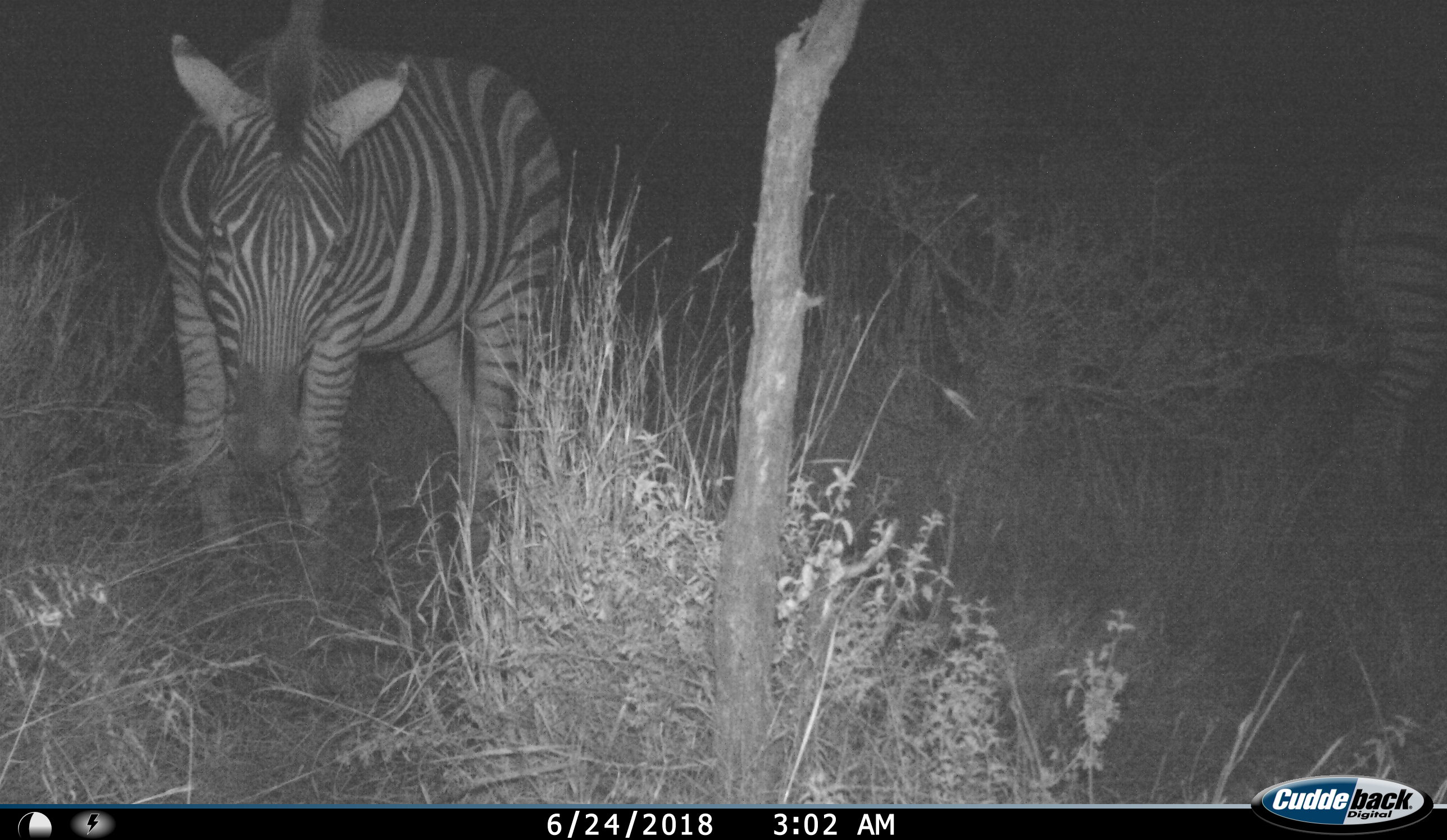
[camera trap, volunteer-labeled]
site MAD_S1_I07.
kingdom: Animalia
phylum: Chordata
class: Mammalia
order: Perissodactyla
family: Equidae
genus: Equus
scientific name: Equus quagga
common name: plains zebra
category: zebraplains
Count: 2.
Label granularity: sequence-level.